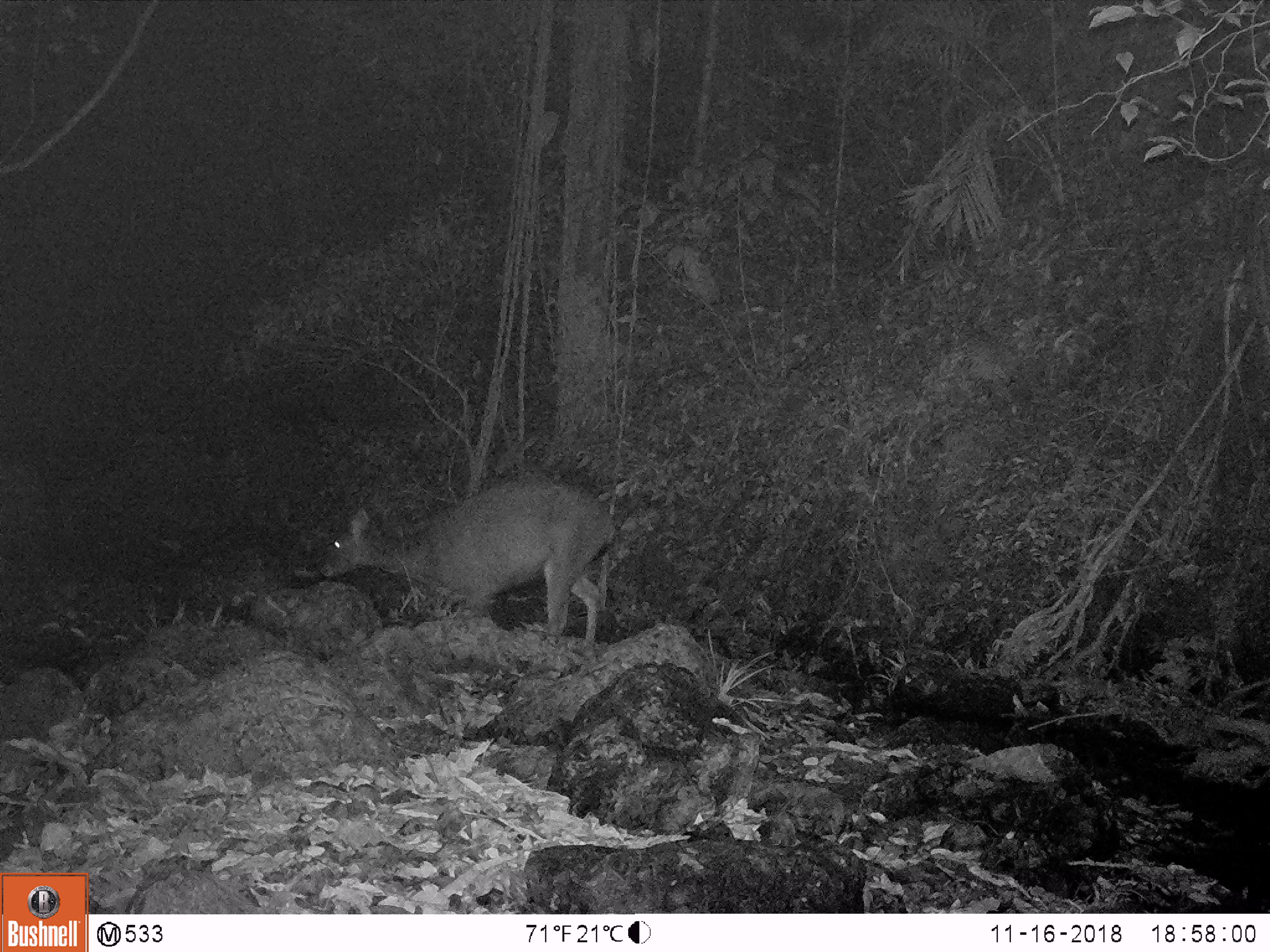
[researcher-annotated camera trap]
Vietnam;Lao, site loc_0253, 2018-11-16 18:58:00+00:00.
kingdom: Animalia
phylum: Chordata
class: Mammalia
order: Artiodactyla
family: Cervidae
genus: Rusa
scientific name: Rusa unicolor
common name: sambar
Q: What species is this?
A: Sambar (Rusa unicolor).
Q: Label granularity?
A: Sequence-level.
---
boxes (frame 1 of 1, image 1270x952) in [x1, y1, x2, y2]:
sambar: [319, 476, 616, 640]